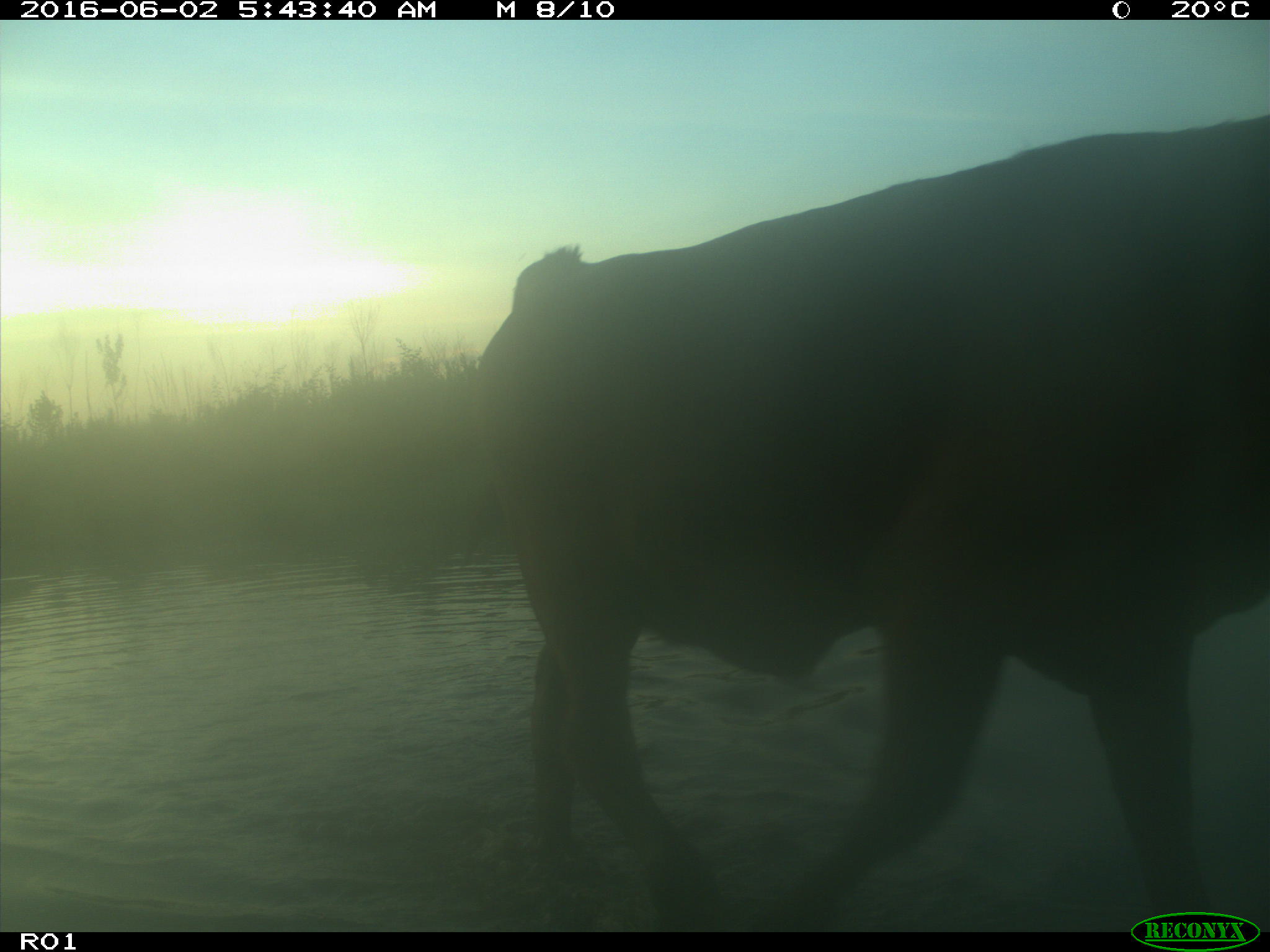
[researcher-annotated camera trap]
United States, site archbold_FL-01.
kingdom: Animalia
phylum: Chordata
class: Mammalia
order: Artiodactyla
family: Bovidae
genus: Bos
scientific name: Bos taurus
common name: domestic cow